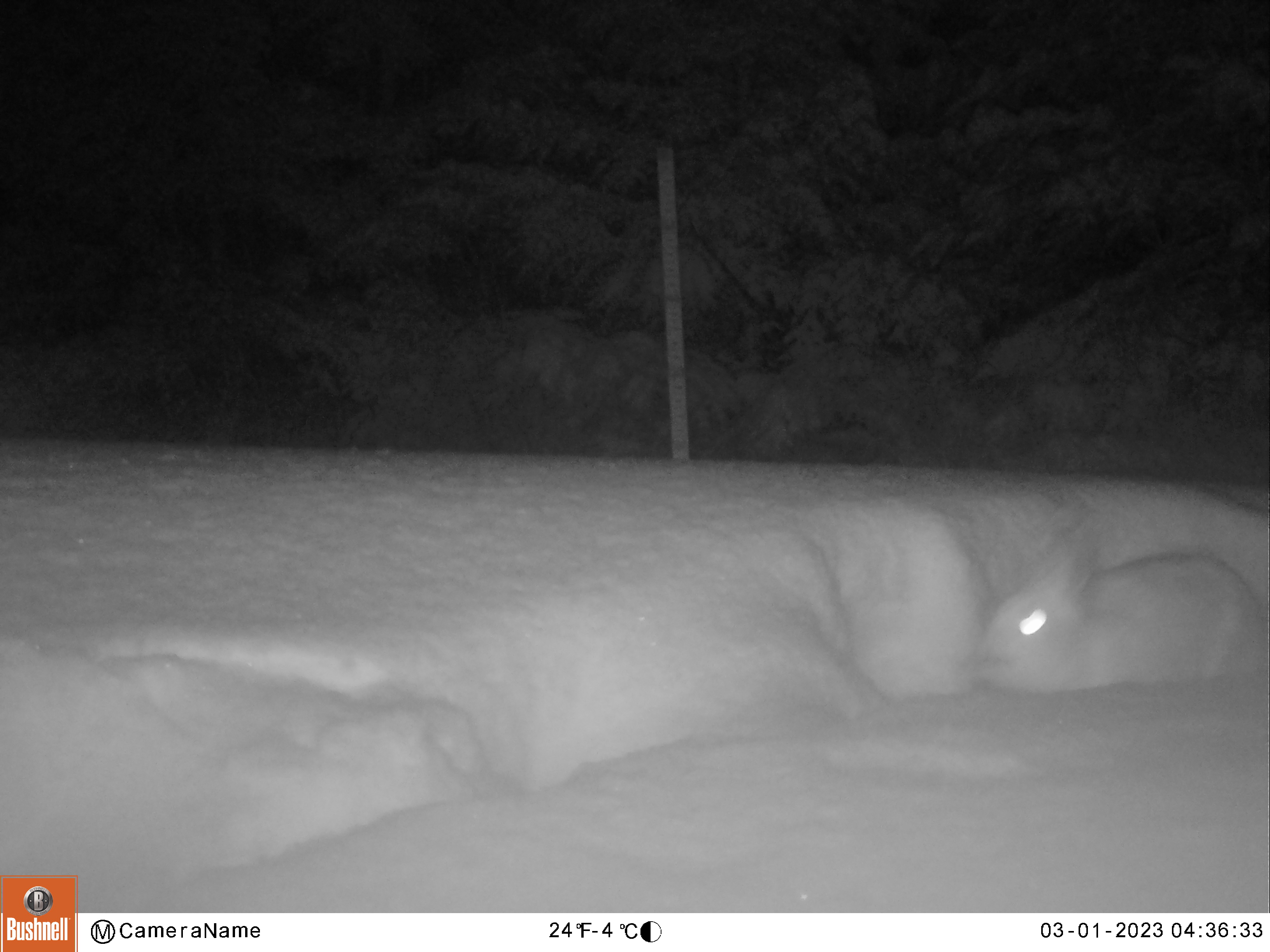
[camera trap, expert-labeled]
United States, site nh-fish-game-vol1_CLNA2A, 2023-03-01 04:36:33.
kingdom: Animalia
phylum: Chordata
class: Mammalia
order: Lagomorpha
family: Leporidae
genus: Lepus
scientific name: Lepus americanus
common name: snowshoe hare